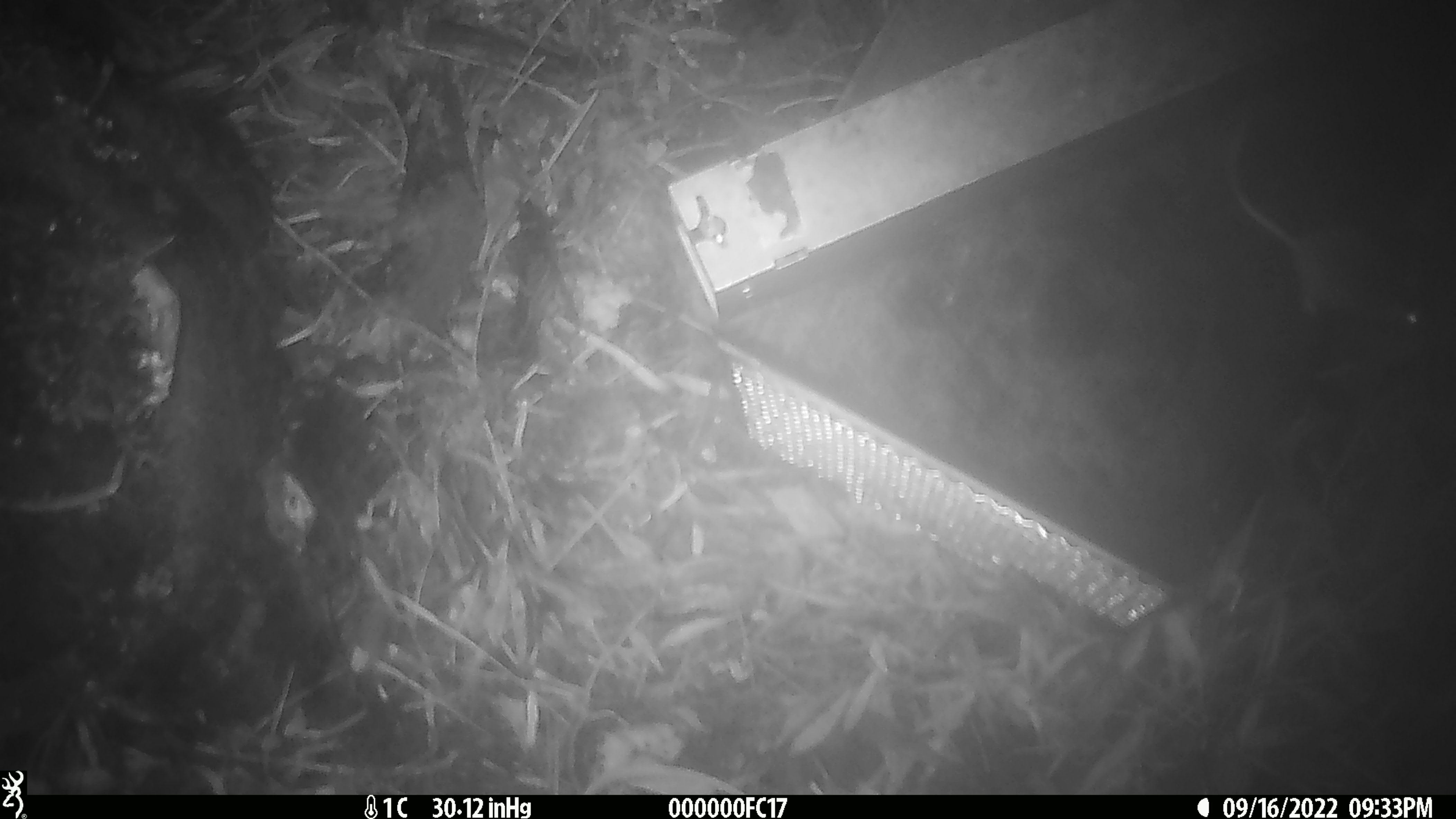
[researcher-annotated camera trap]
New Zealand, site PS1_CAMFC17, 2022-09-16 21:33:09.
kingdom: Animalia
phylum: Chordata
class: Mammalia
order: Rodentia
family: Muridae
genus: Mus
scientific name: Mus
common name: mouse